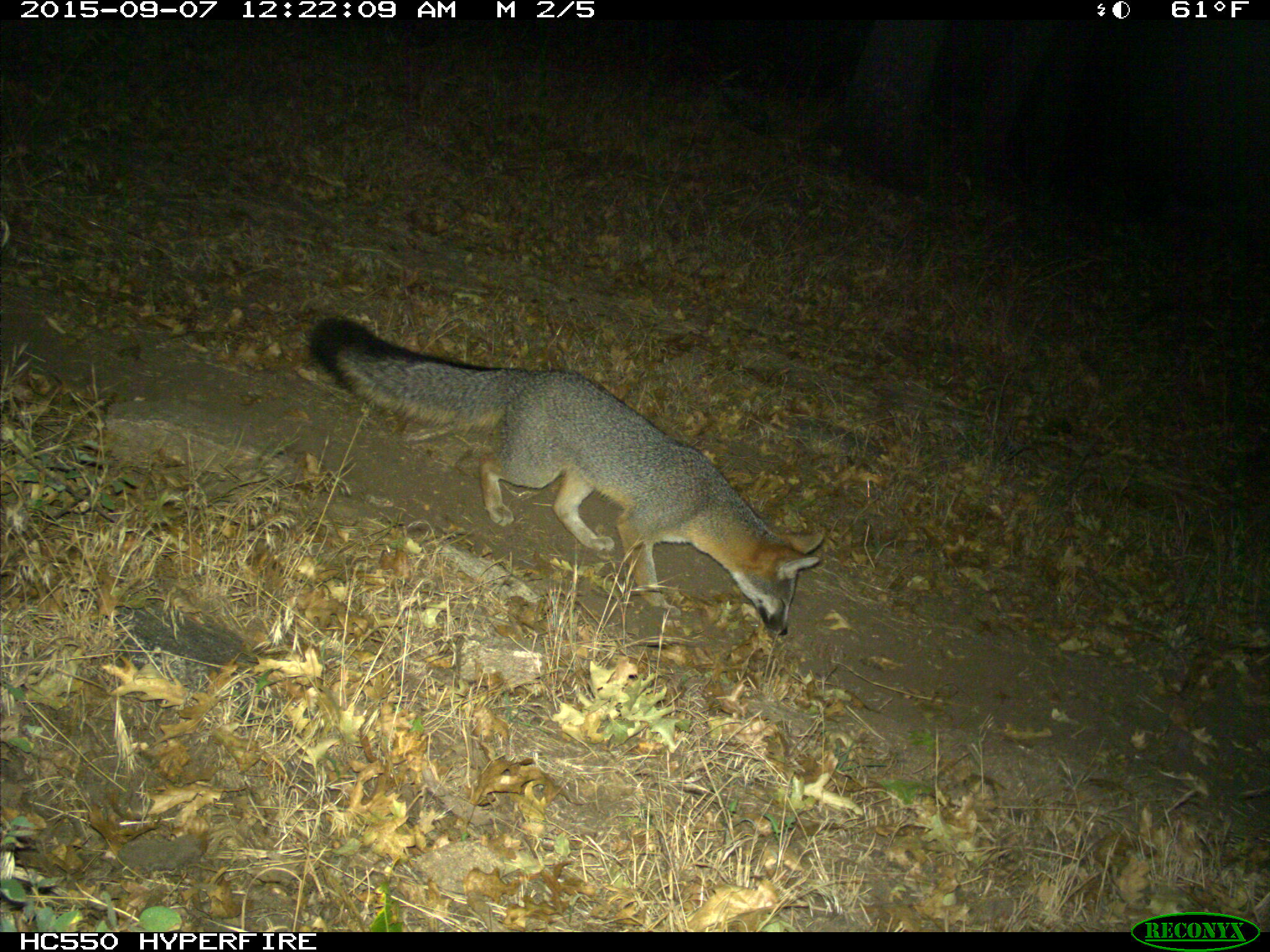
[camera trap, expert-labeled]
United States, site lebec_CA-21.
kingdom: Animalia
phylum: Chordata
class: Mammalia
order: Carnivora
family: Canidae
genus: Urocyon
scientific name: Urocyon cinereoargenteus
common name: gray fox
Urocyon cinereoargenteus (gray fox).